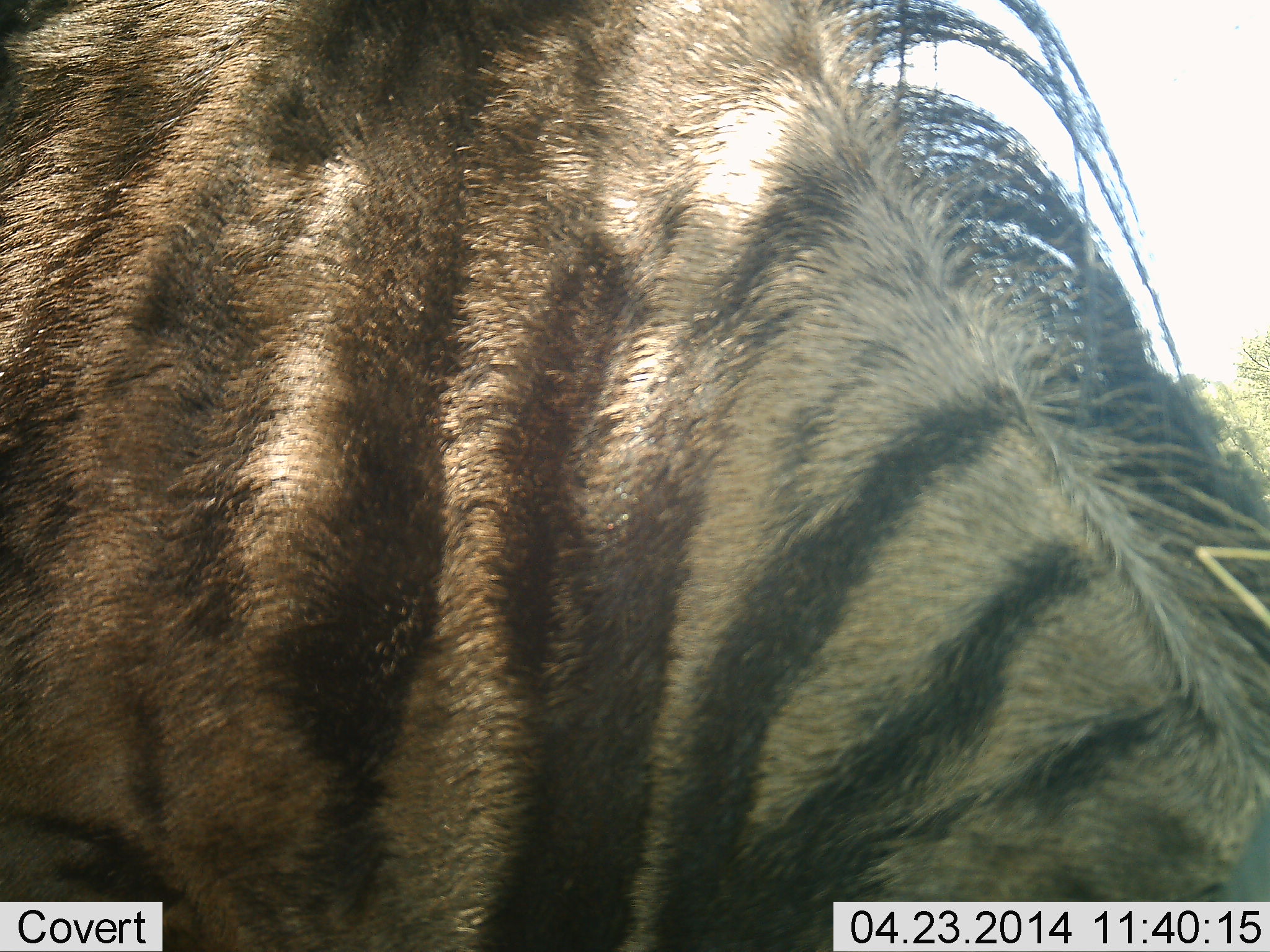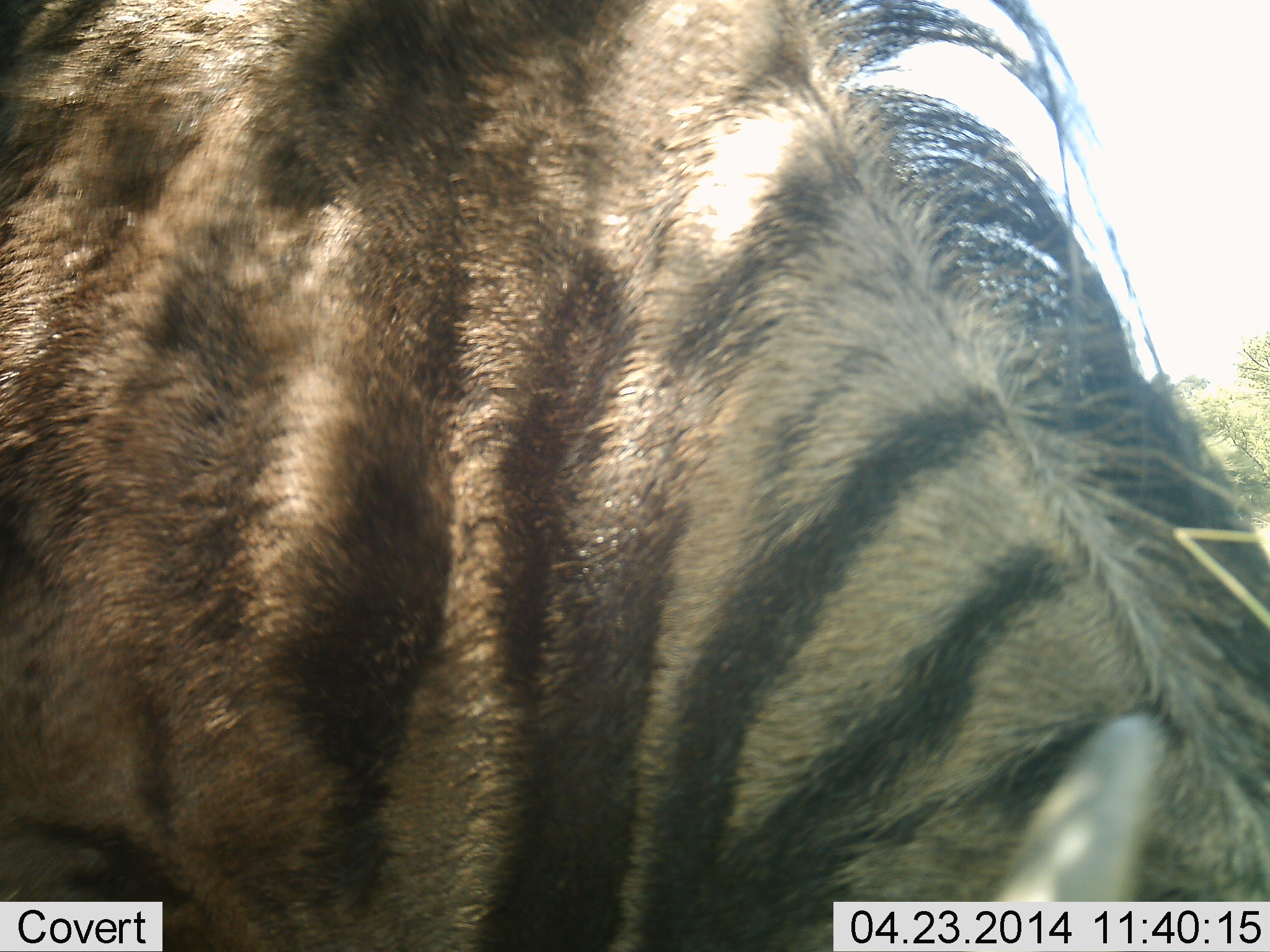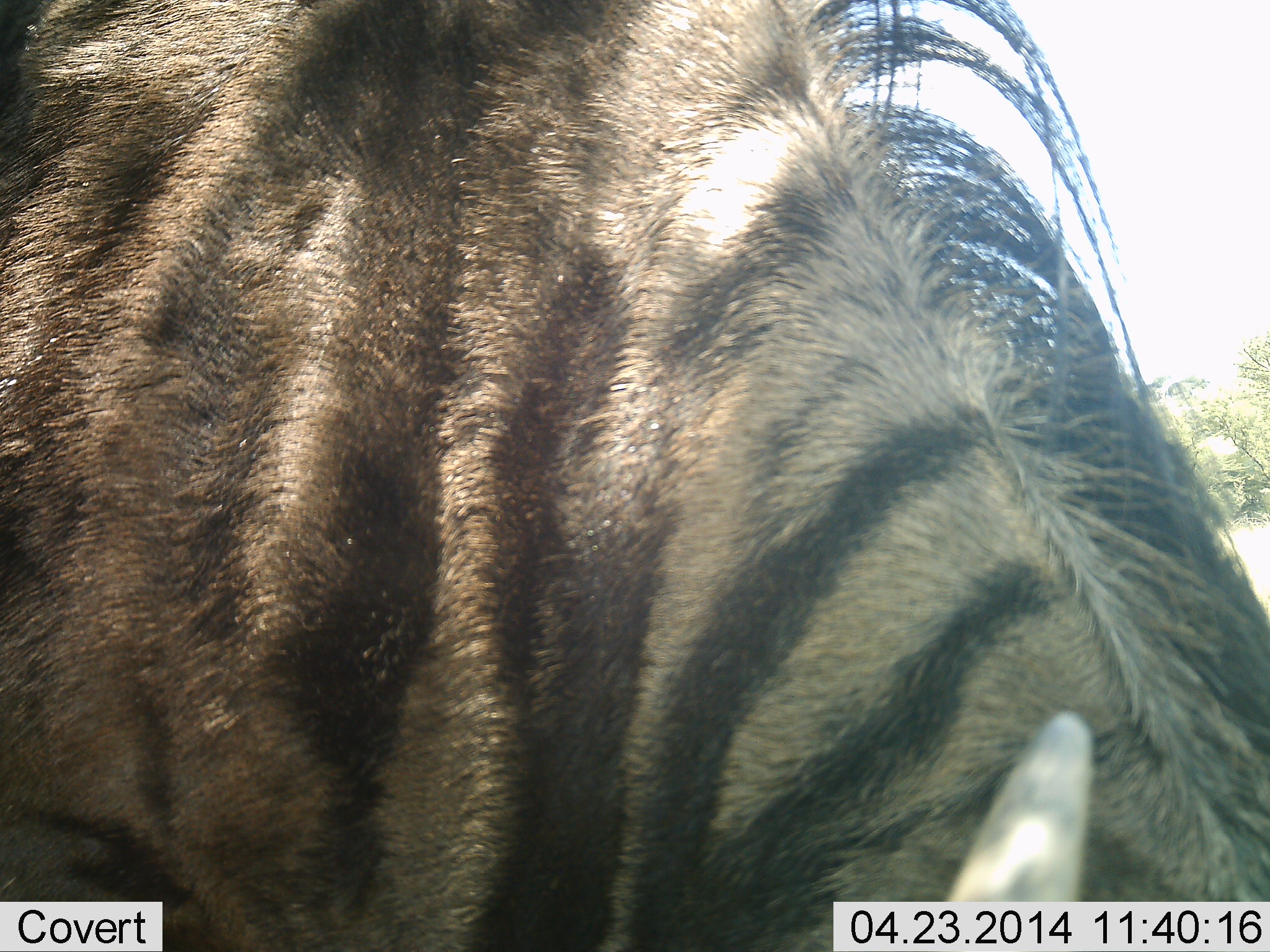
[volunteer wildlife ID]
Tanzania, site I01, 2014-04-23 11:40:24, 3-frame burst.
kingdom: Animalia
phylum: Chordata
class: Mammalia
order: Artiodactyla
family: Bovidae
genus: Connochaetes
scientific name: Connochaetes taurinus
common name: blue wildebeest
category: wildebeest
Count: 1.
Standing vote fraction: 50%.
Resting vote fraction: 0%.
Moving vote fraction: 0%.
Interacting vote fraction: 0%.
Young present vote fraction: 0%.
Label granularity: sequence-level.